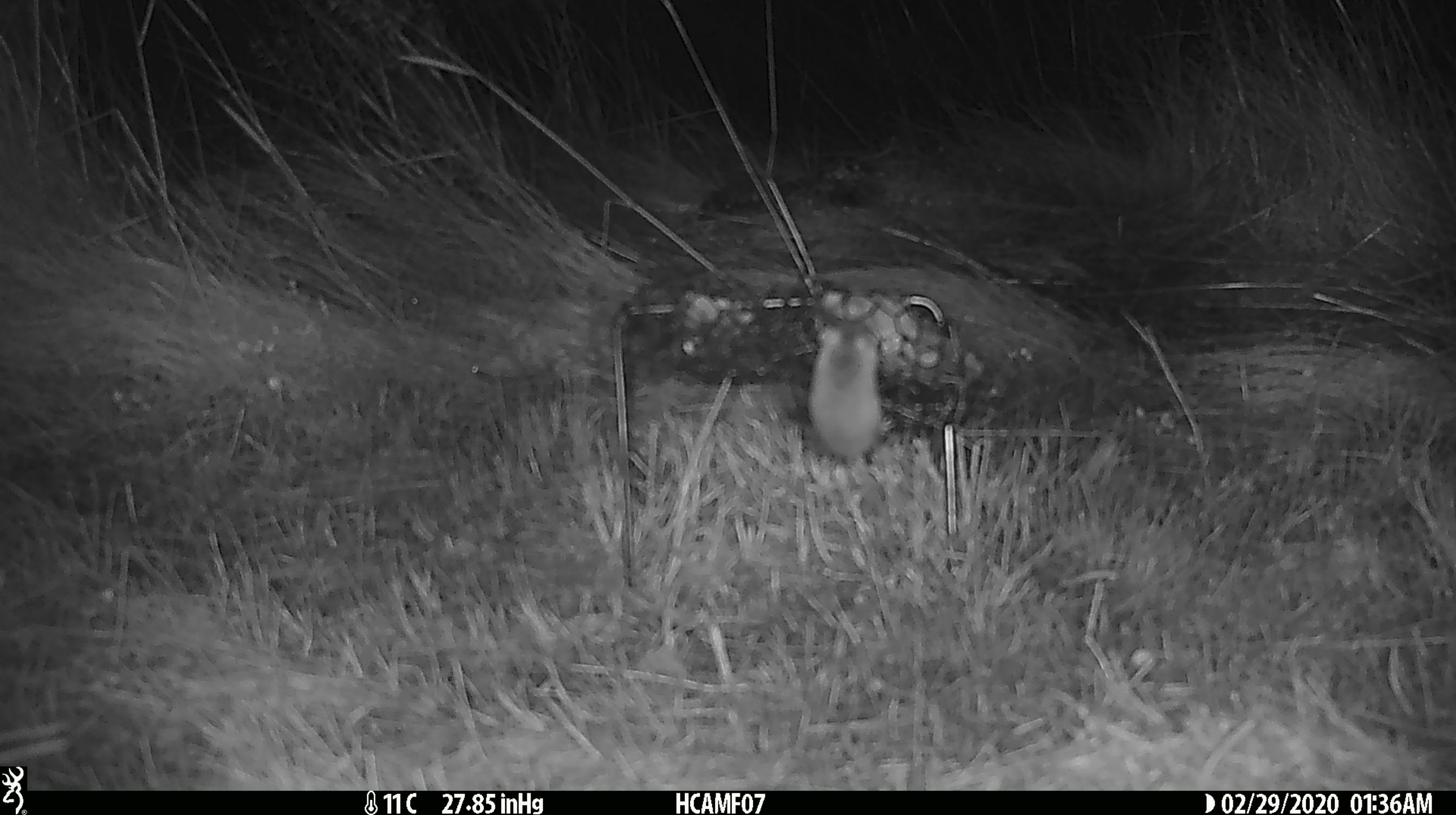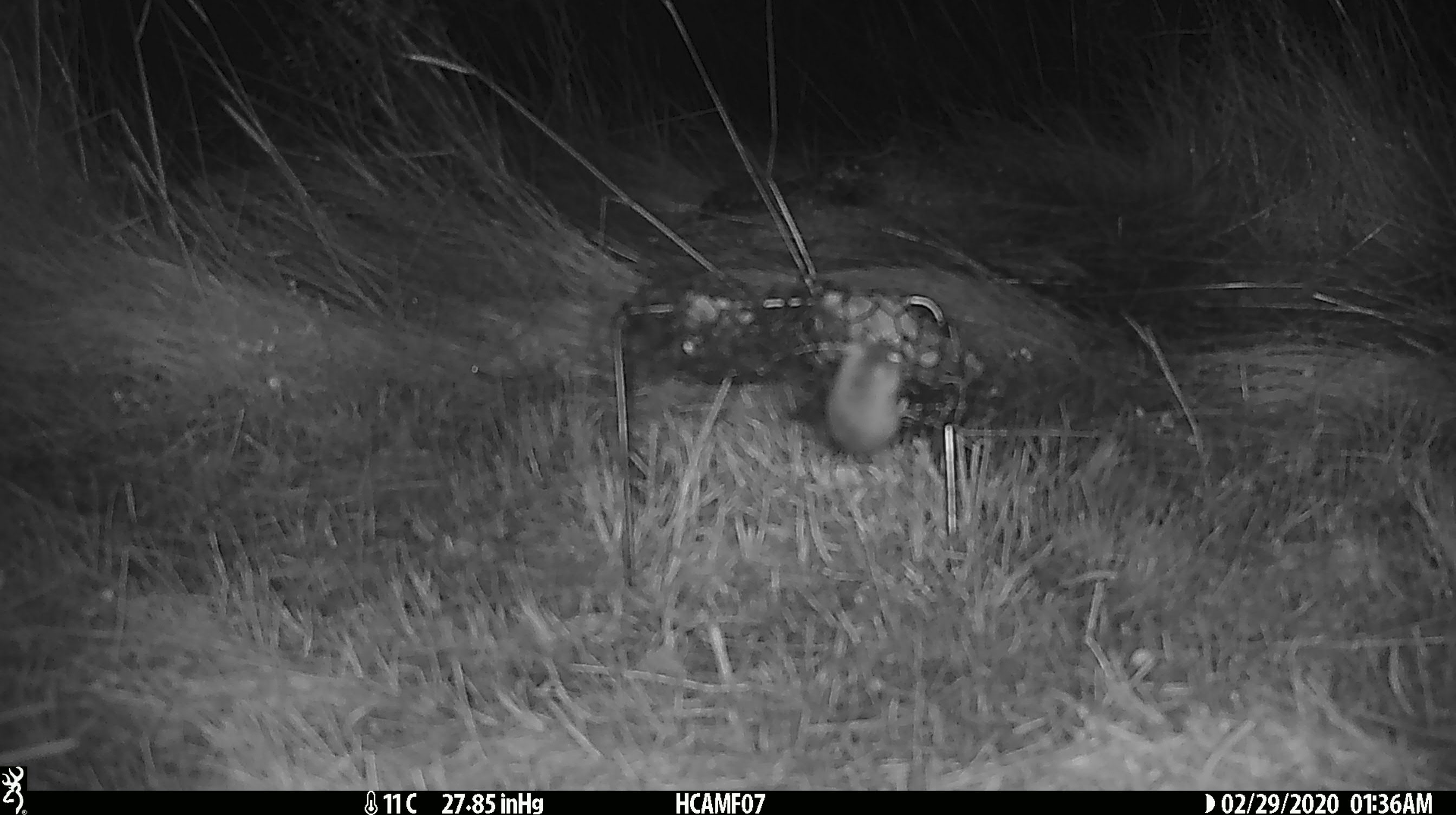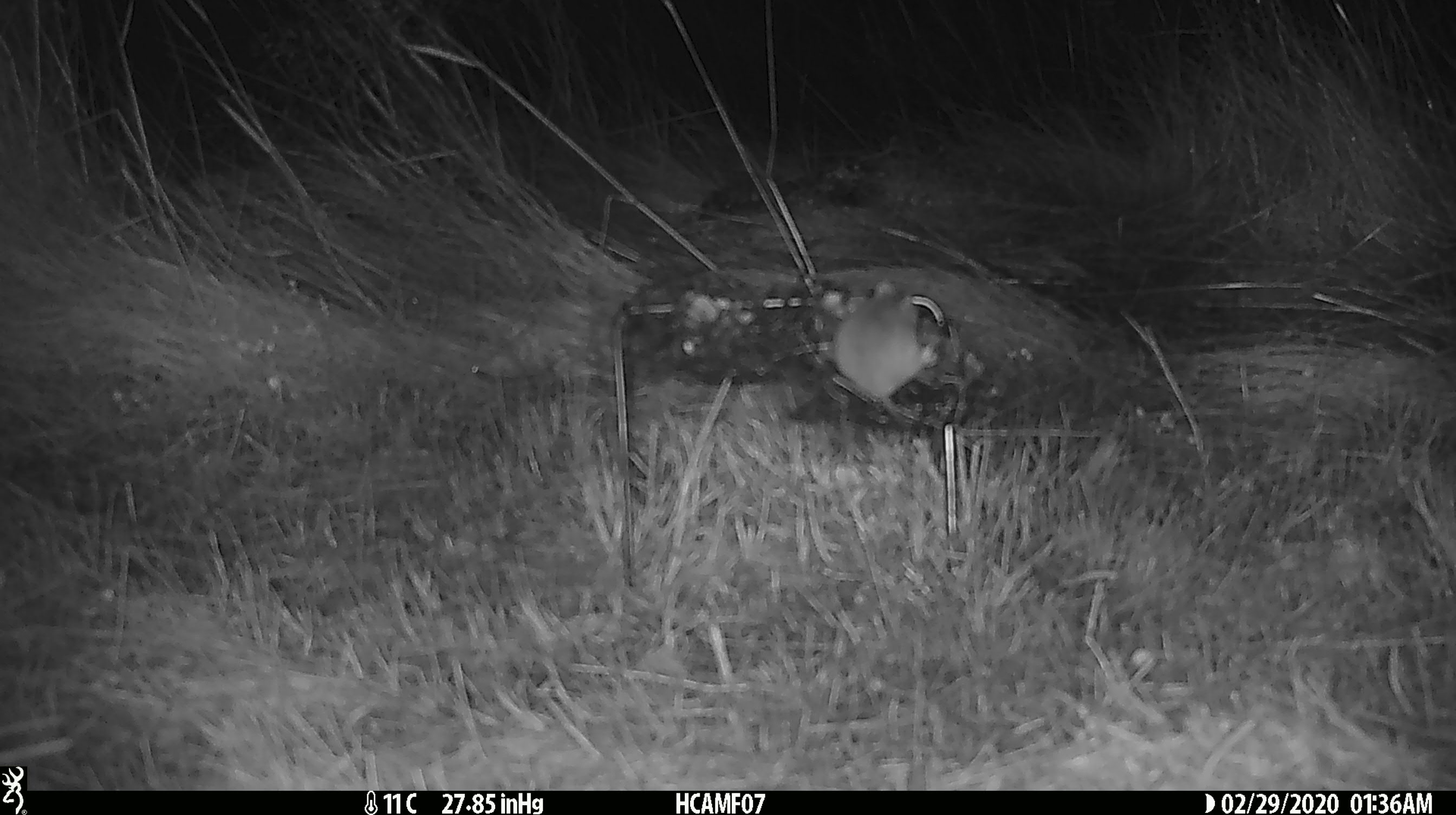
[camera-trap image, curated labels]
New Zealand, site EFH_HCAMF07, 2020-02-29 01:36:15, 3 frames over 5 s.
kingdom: Animalia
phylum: Chordata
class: Mammalia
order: Rodentia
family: Muridae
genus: Mus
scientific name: Mus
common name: mouse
Mouse (Mus).